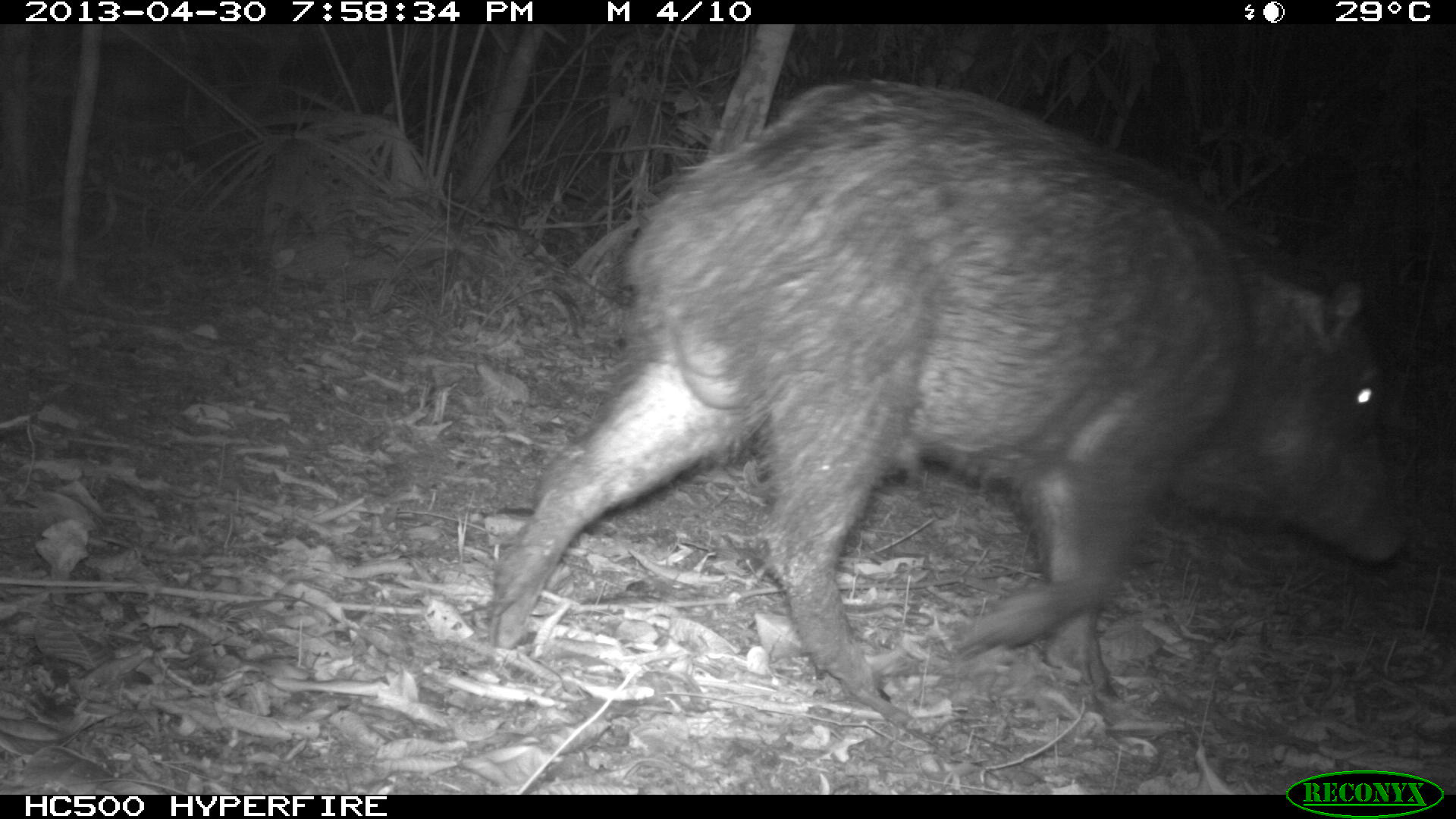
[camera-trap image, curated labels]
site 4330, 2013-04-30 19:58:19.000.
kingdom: Animalia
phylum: Chordata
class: Mammalia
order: Artiodactyla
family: Tayassuidae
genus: Tayassu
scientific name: Tayassu pecari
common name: white-lipped peccary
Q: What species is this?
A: Tayassu pecari (white-lipped peccary).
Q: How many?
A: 6.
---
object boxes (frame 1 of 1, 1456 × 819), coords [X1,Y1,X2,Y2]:
tayassu pecari: [482,70,1412,699]